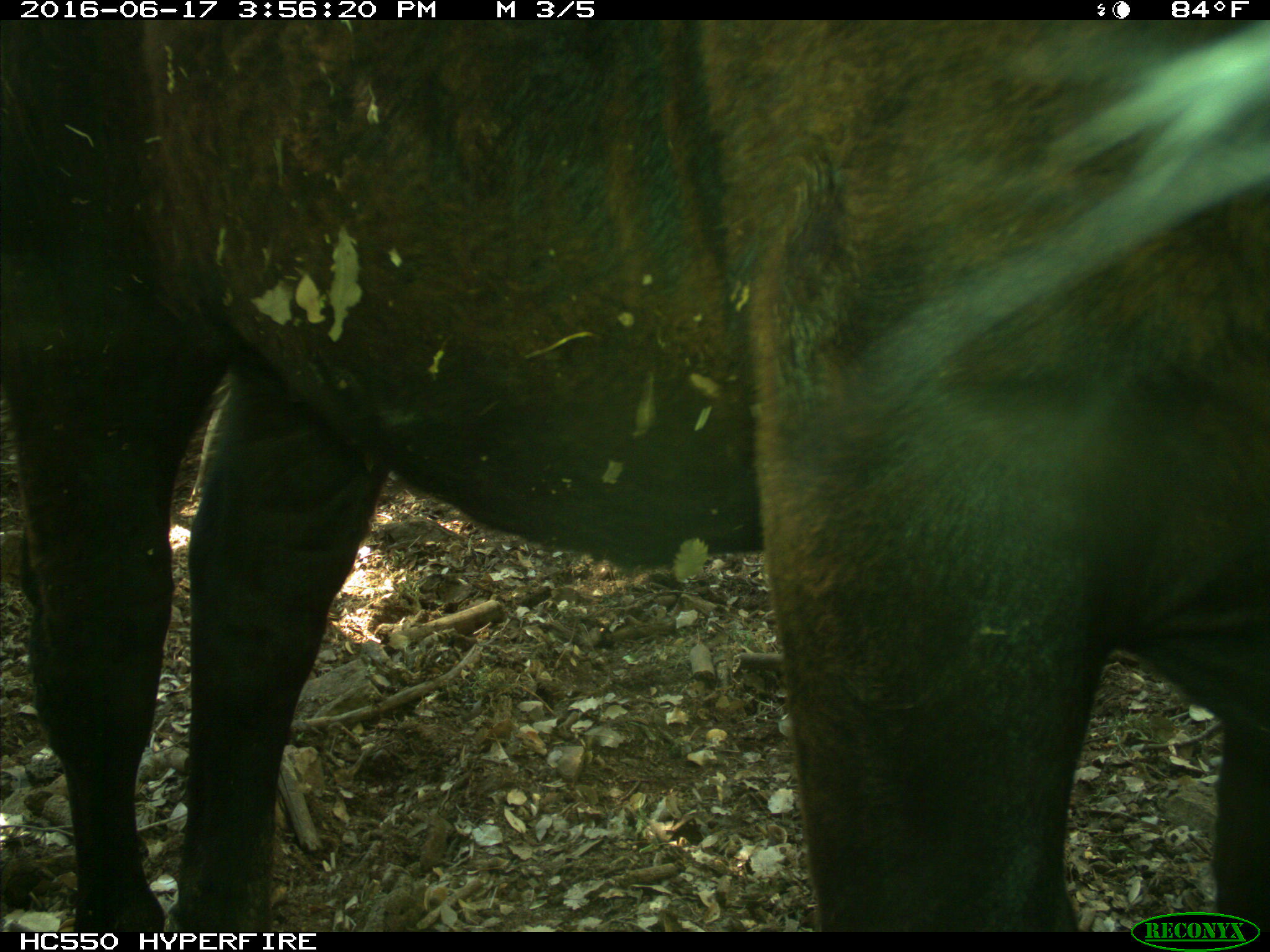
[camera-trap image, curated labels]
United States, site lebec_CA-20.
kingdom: Animalia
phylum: Chordata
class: Mammalia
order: Artiodactyla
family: Bovidae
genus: Bos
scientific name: Bos taurus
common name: domestic cow